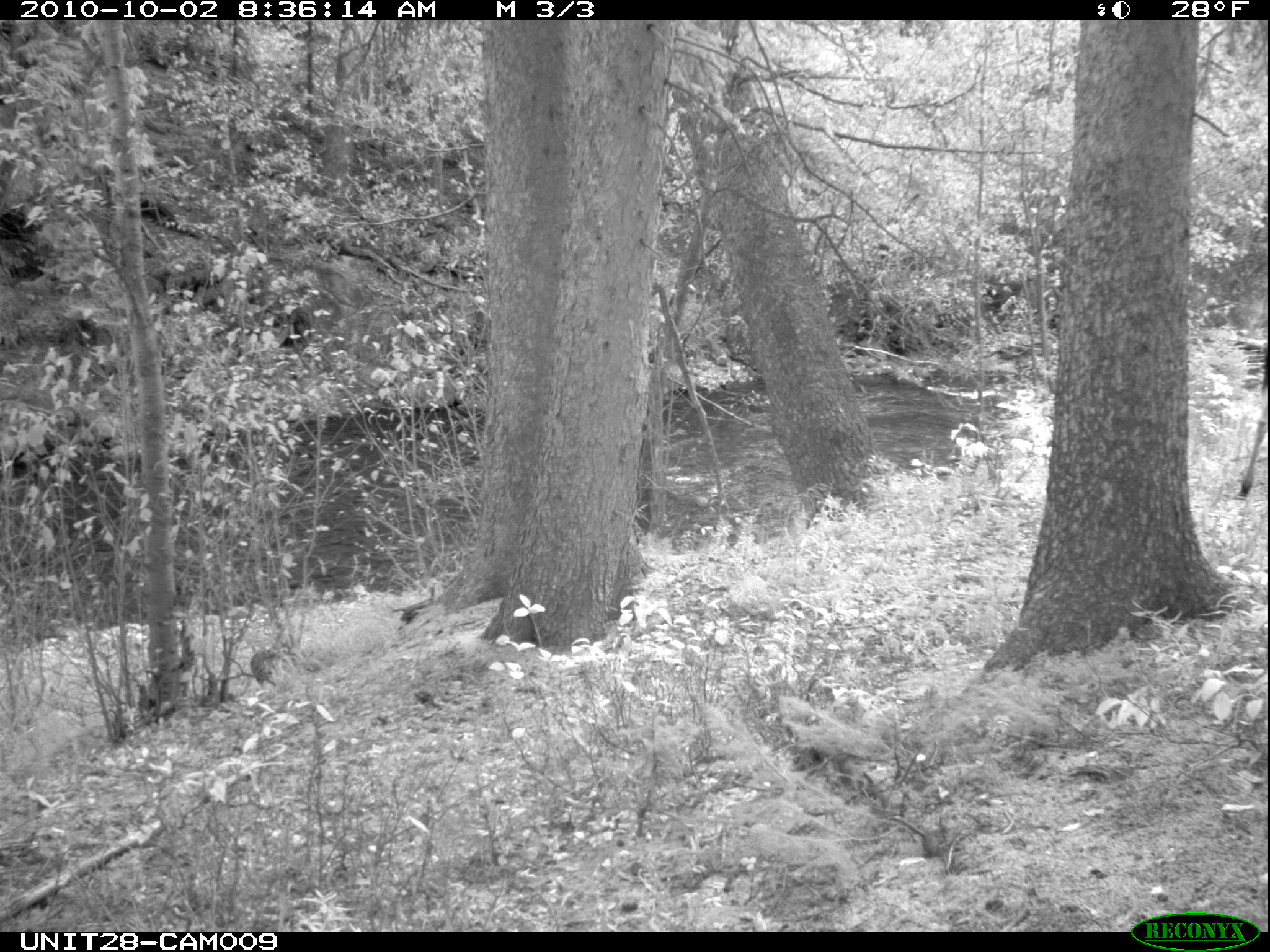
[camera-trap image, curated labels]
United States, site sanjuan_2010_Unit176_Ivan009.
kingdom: Animalia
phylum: Chordata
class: Mammalia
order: Artiodactyla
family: Cervidae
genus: Alces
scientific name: Alces alces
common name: moose